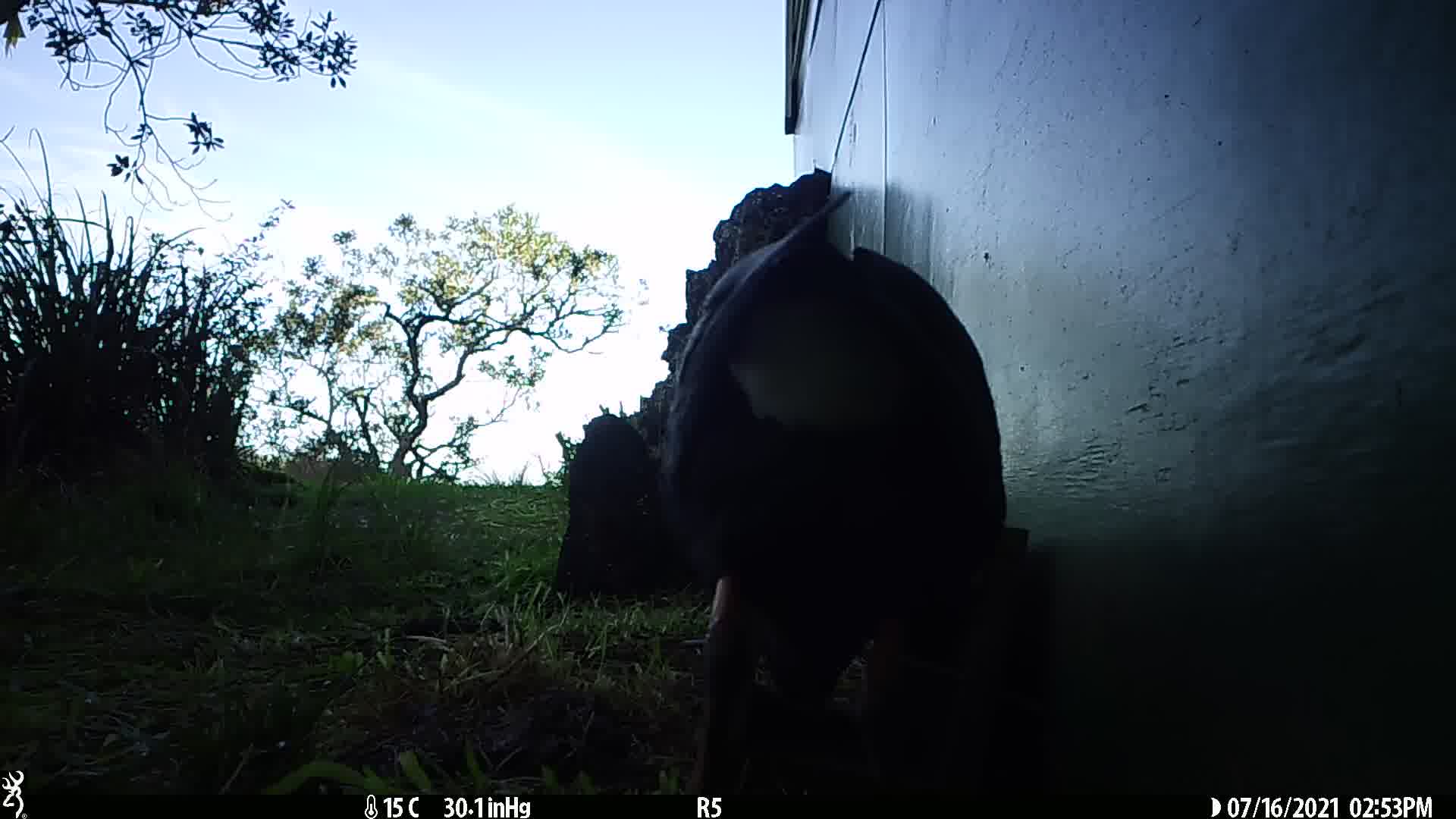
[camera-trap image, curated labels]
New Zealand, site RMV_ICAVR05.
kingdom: Animalia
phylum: Chordata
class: Aves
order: Gruiformes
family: Rallidae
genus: Porphyrio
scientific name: Porphyrio melanotus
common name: australasian swamphen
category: pukeko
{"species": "pukeko (australasian swamphen) (Porphyrio melanotus)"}